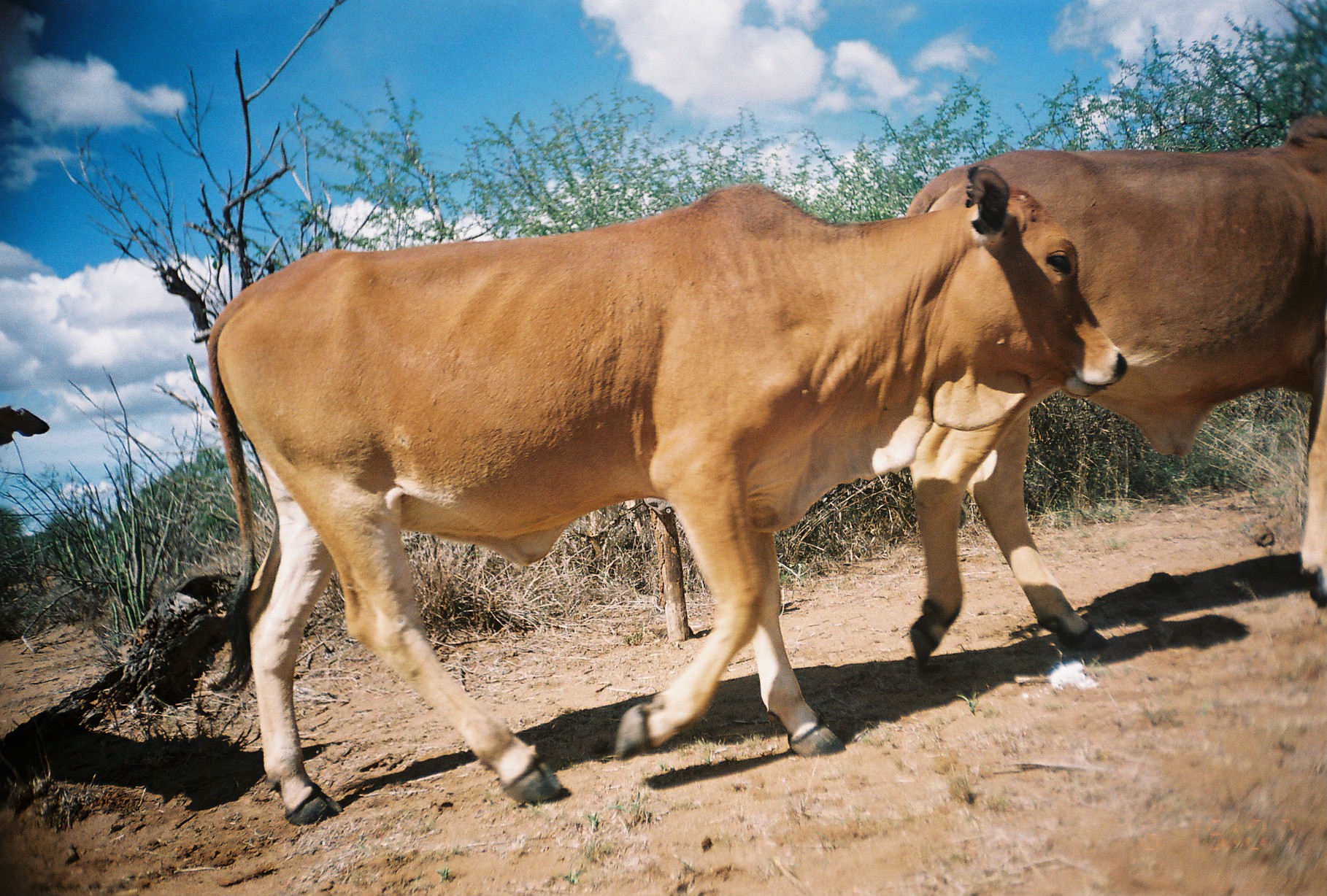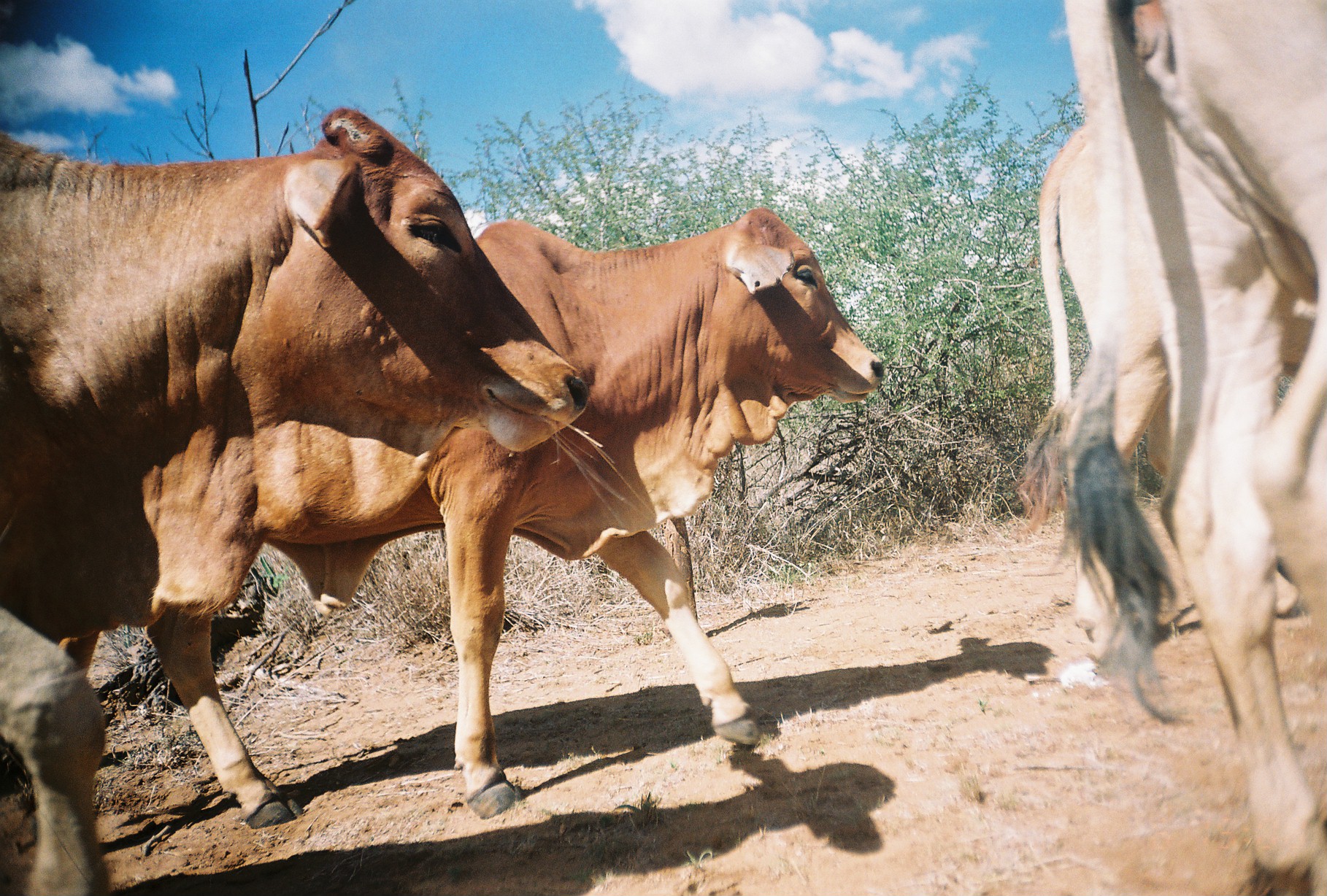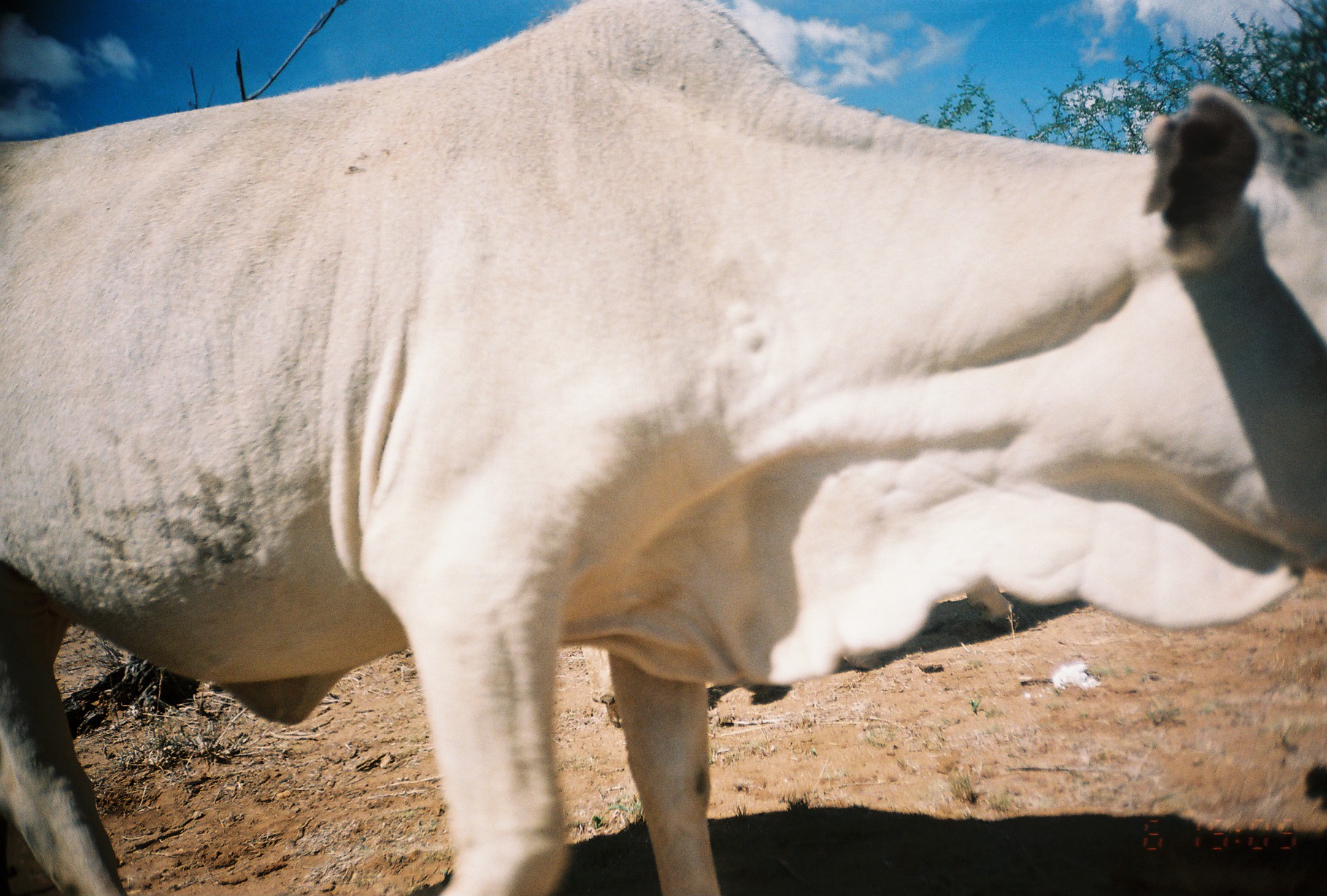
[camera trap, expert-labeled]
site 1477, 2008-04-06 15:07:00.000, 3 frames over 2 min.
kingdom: Animalia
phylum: Chordata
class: Mammalia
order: Artiodactyla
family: Bovidae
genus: Bos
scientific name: Bos taurus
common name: domestic cattle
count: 3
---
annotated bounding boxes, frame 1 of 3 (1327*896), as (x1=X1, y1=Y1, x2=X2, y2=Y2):
bos taurus: (x1=202, y1=162, x2=1128, y2=826); (x1=905, y1=111, x2=1327, y2=673); (x1=0, y1=400, x2=53, y2=447)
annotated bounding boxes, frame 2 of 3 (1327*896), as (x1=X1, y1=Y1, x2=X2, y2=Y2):
bos taurus: (x1=12, y1=204, x2=880, y2=822); (x1=0, y1=105, x2=586, y2=893); (x1=1045, y1=0, x2=1327, y2=895); (x1=1015, y1=103, x2=1326, y2=665)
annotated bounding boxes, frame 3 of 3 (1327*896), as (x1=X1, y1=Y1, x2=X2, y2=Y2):
bos taurus: (x1=0, y1=0, x2=1327, y2=896)